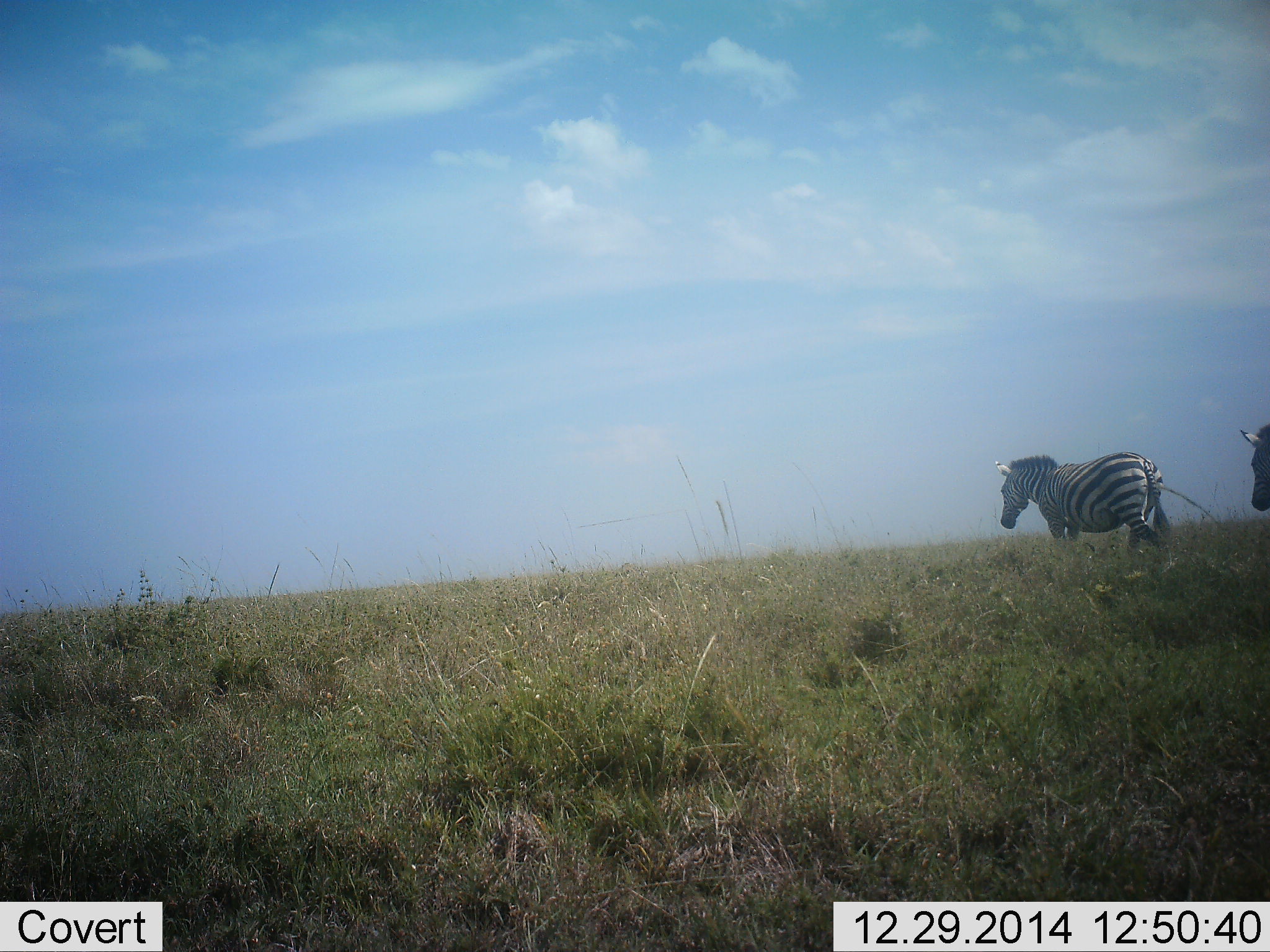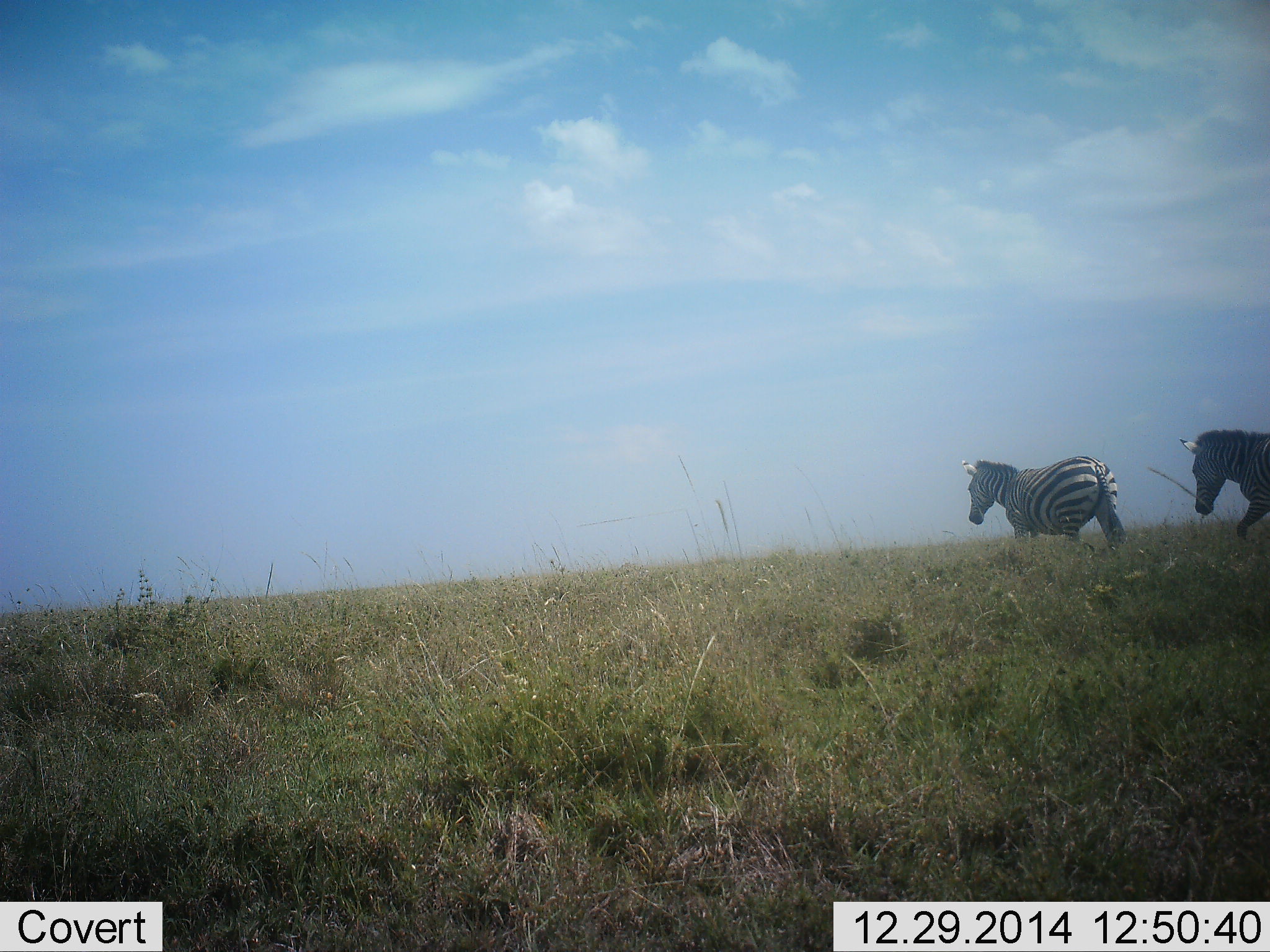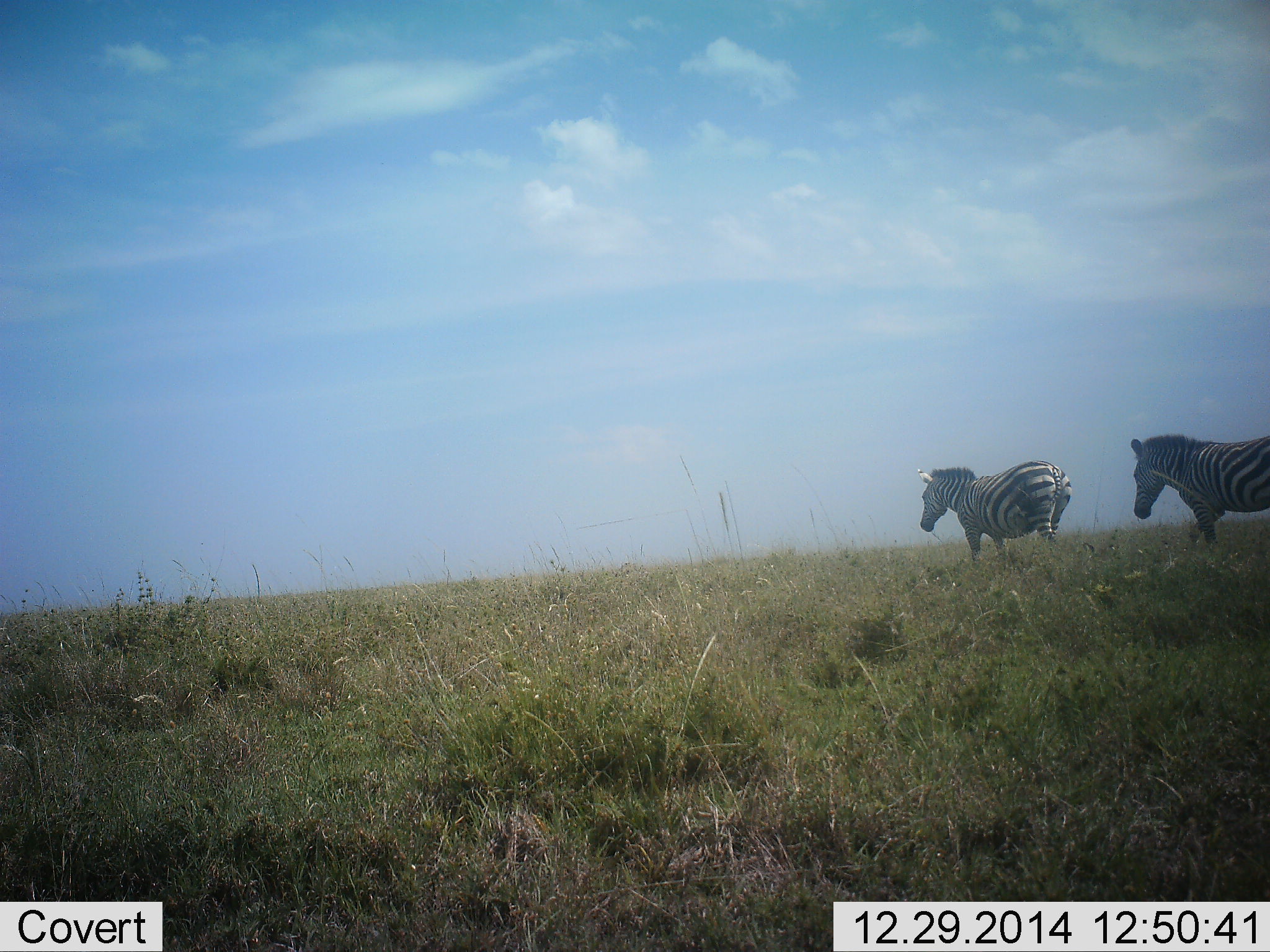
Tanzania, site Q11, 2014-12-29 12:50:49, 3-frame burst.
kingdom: Animalia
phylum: Chordata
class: Mammalia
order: Perissodactyla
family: Equidae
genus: Equus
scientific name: Equus quagga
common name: plains zebra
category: zebra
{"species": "zebra (plains zebra) (Equus quagga)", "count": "2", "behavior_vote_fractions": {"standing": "0%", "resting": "0%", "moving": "100%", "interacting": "0%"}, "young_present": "0%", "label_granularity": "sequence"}